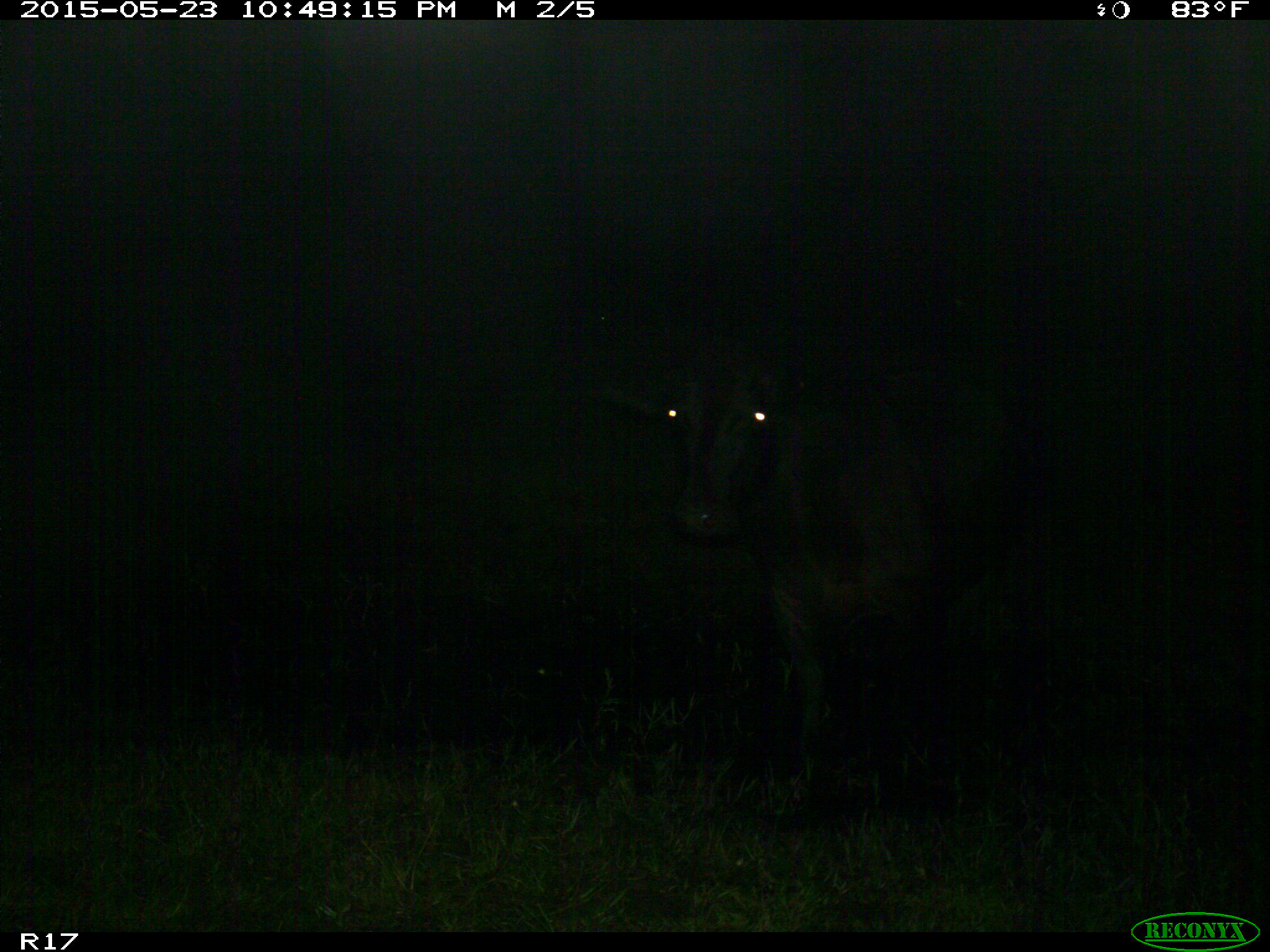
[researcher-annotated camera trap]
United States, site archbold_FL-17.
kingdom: Animalia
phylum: Chordata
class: Mammalia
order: Artiodactyla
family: Bovidae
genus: Bos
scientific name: Bos taurus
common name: domestic cow